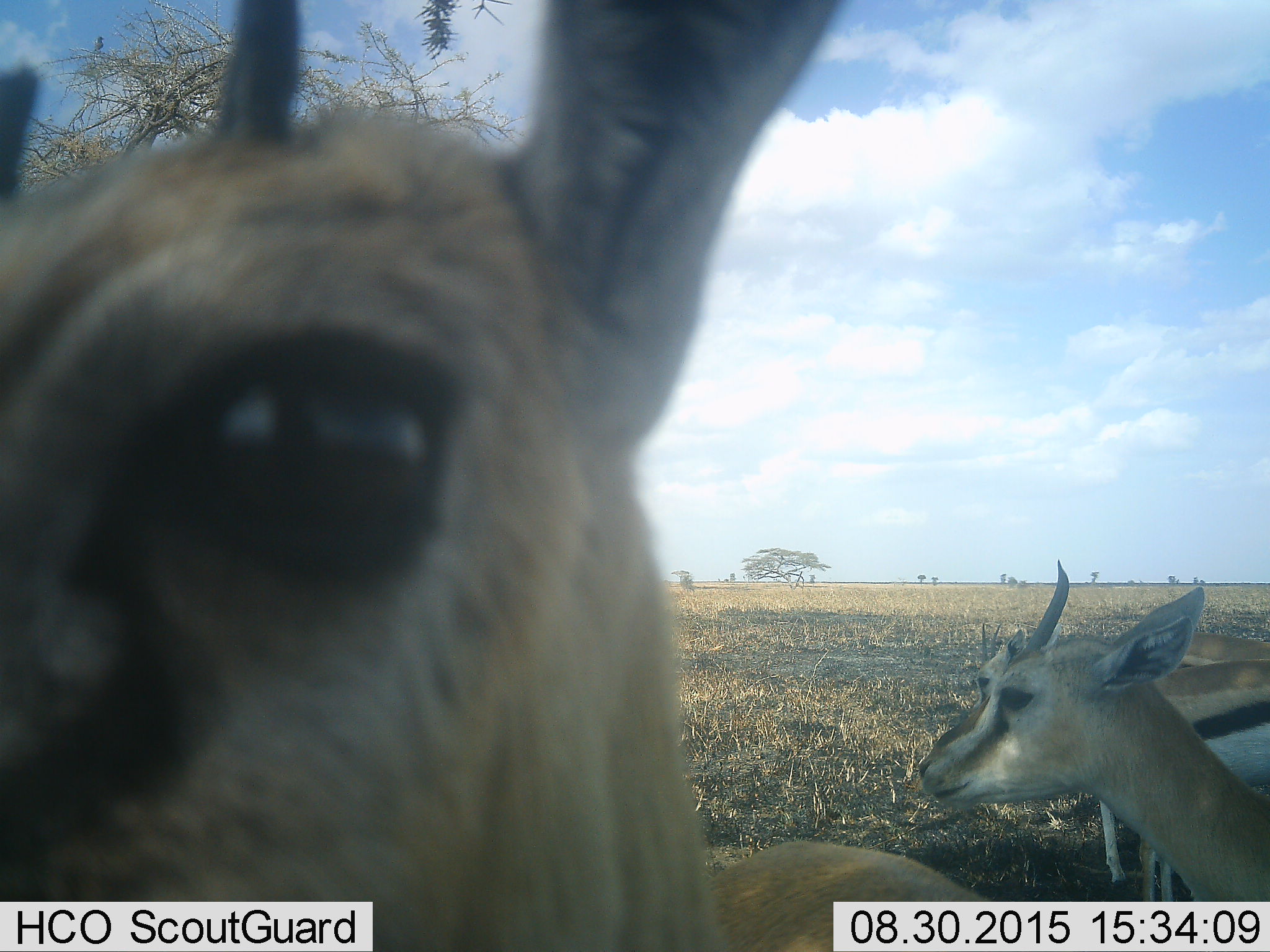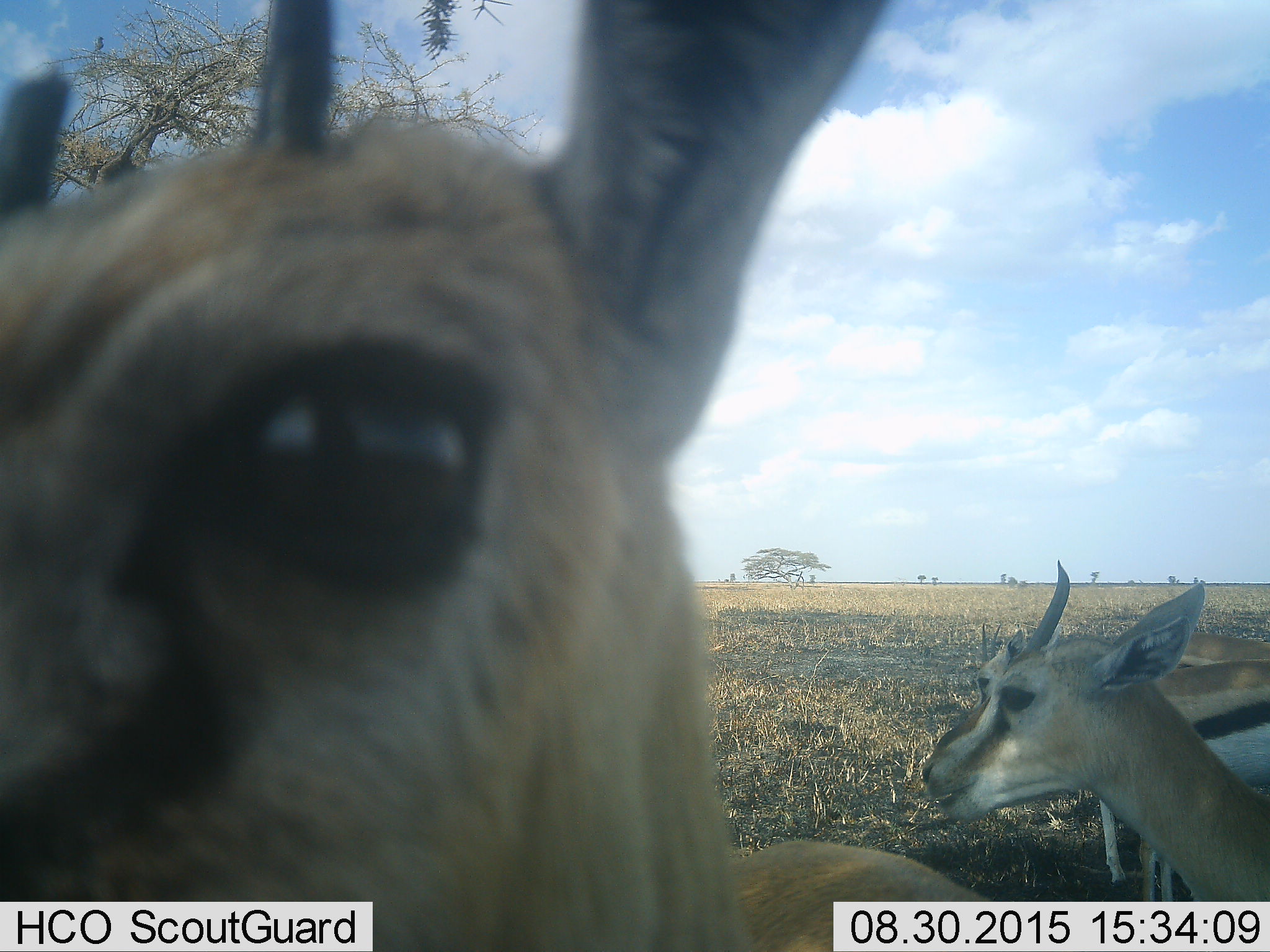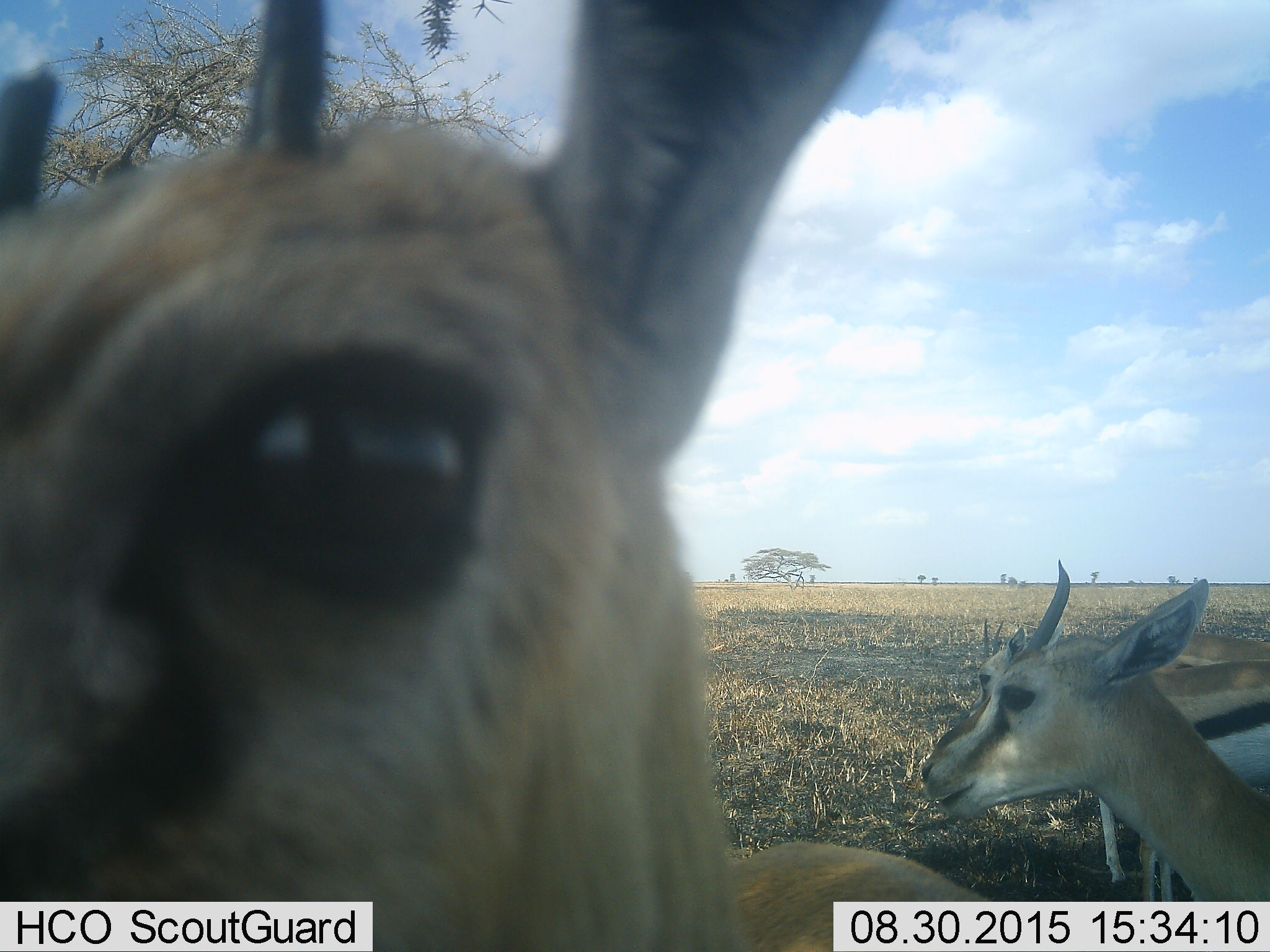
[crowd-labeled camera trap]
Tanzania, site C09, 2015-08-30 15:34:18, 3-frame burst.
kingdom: Animalia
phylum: Chordata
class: Mammalia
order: Artiodactyla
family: Bovidae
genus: Eudorcas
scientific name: Eudorcas thomsonii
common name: thomson's gazelle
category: gazellethomsons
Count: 4.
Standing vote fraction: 84%.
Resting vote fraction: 11%.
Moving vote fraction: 0%.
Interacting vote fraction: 0%.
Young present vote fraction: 0%.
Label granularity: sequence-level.